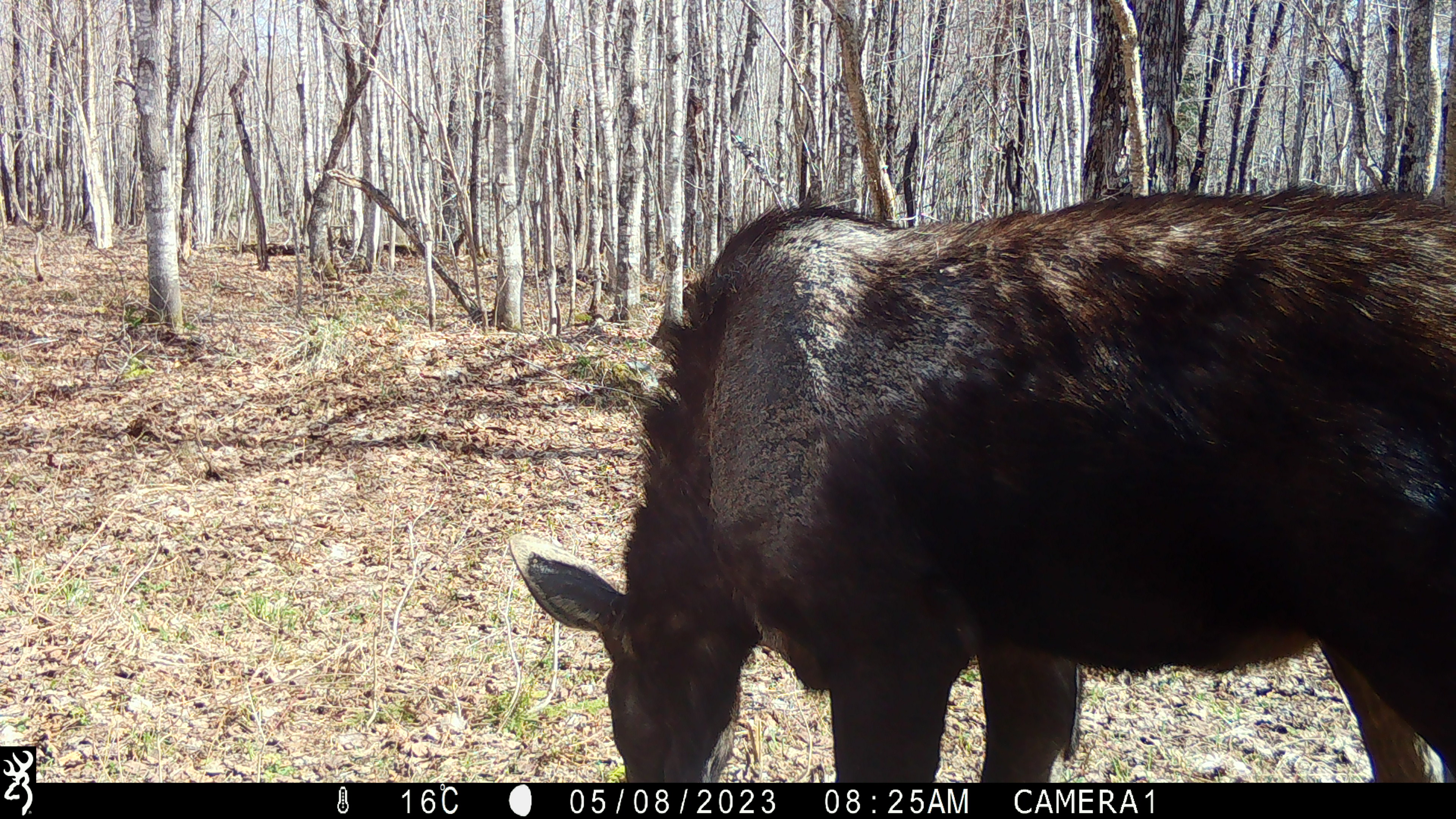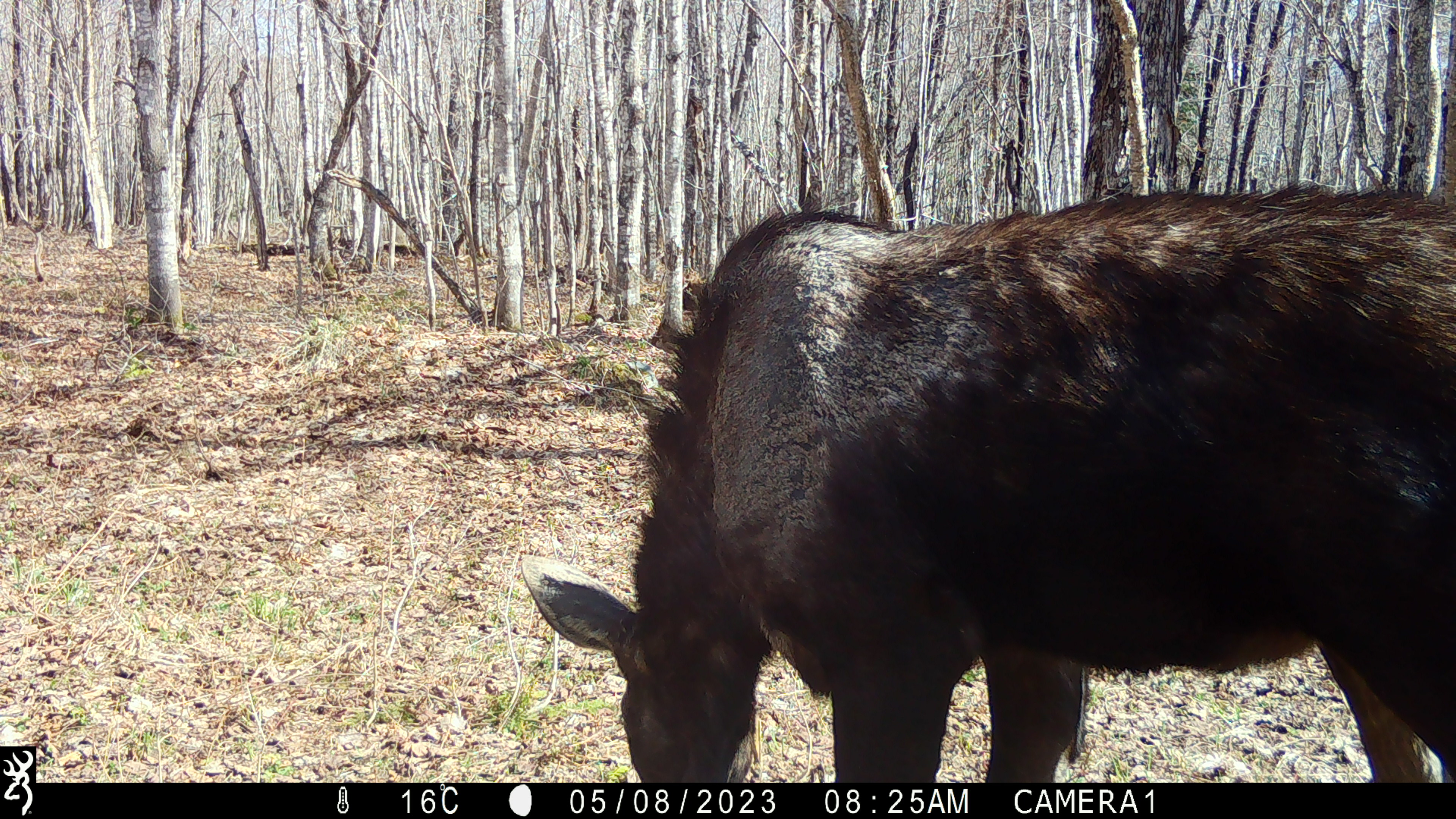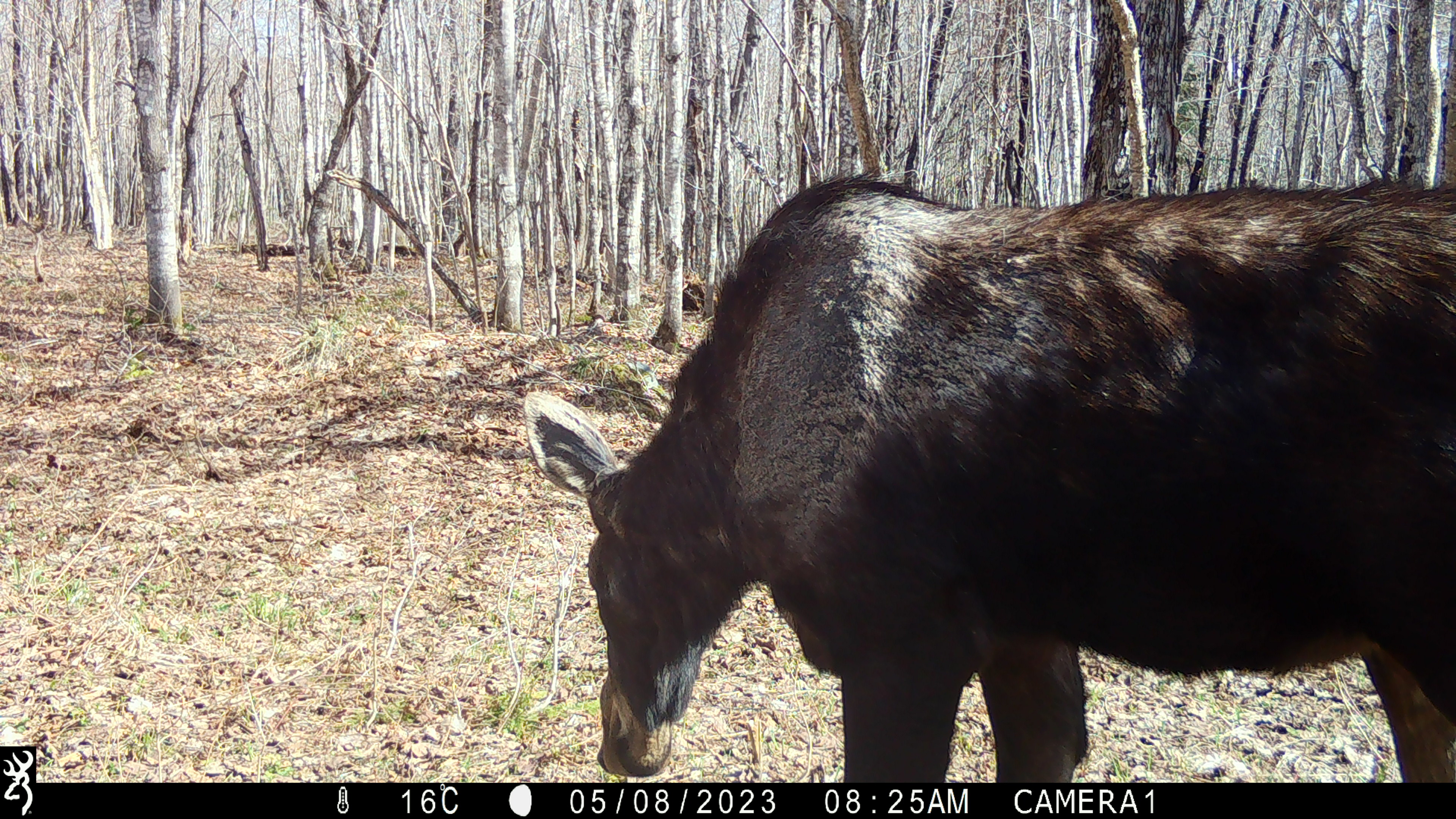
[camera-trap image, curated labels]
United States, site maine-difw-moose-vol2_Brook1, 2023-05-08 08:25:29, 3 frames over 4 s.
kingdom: Animalia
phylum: Chordata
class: Mammalia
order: Artiodactyla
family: Cervidae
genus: Alces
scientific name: Alces alces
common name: moose